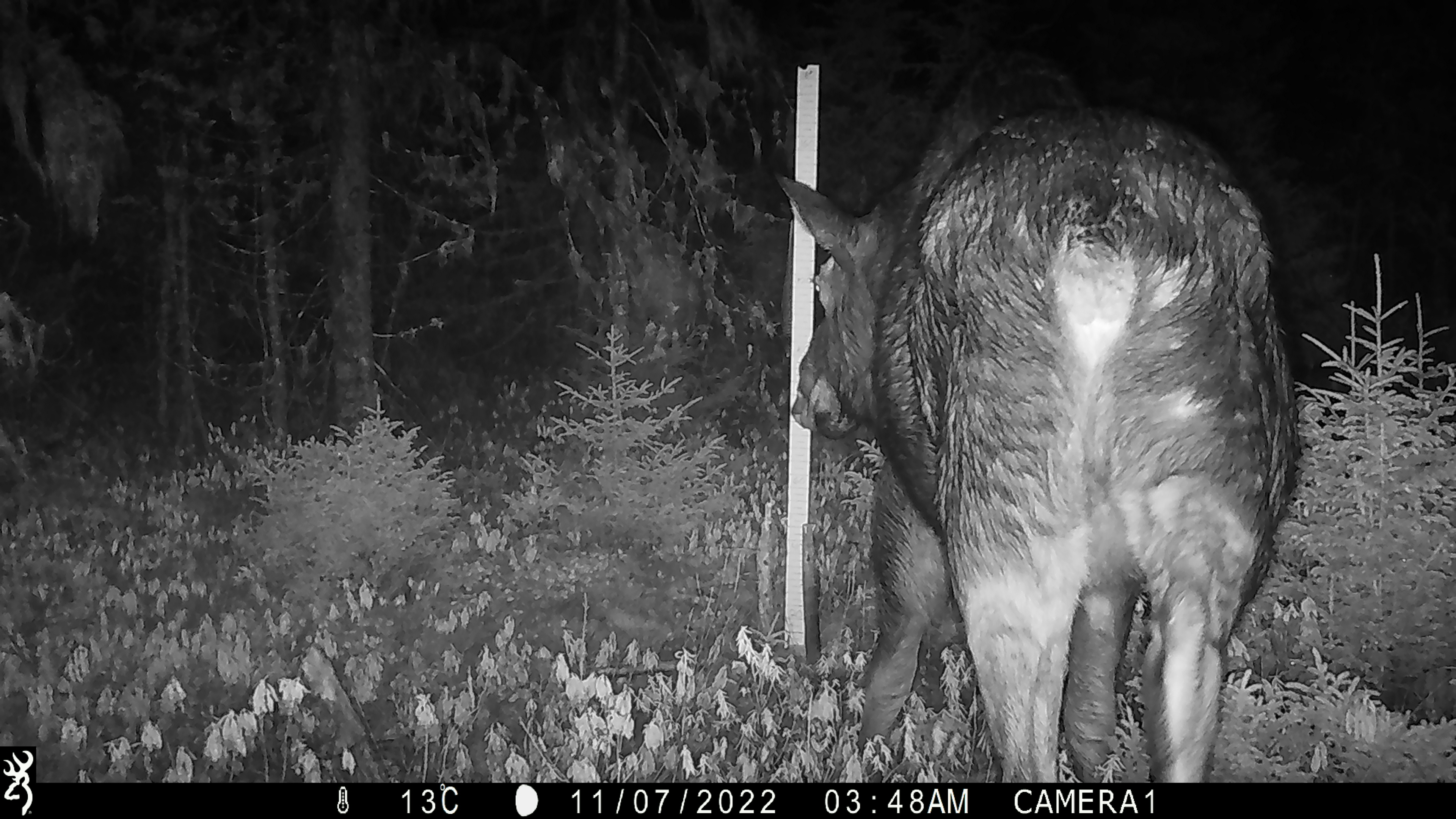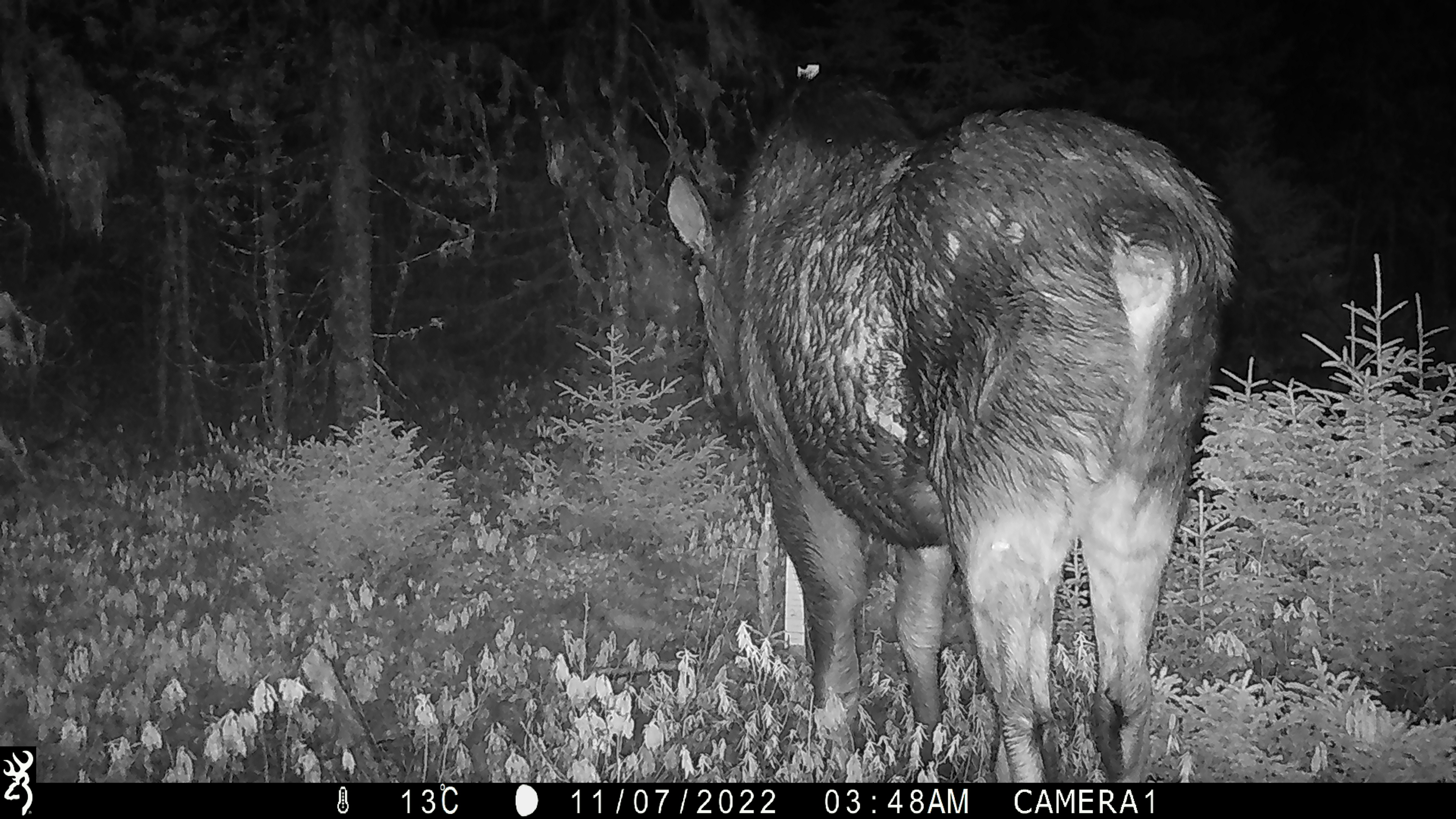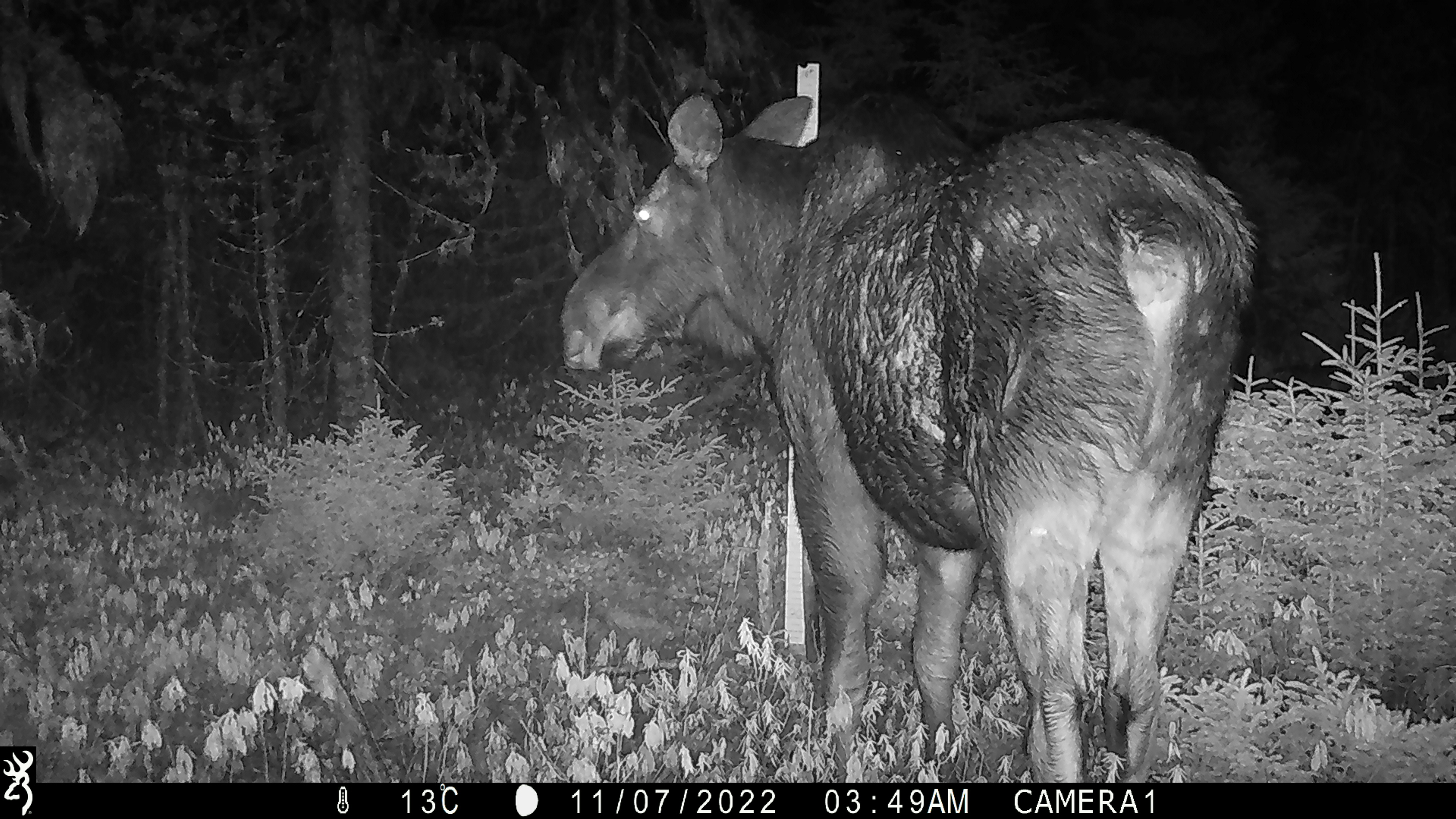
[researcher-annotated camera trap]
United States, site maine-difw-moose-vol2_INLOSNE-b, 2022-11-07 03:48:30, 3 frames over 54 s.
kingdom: Animalia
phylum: Chordata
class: Mammalia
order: Artiodactyla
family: Cervidae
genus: Alces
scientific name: Alces alces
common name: moose